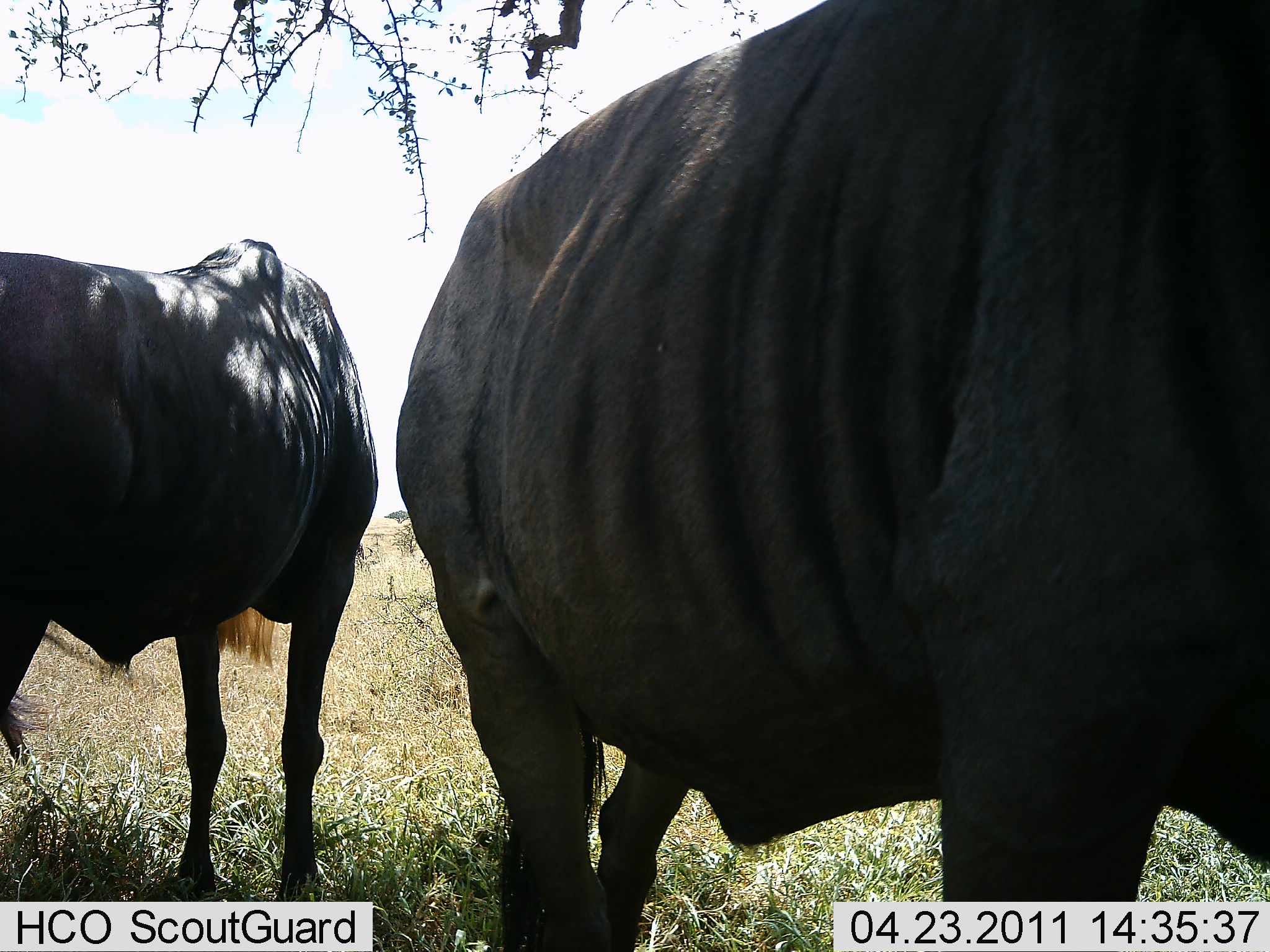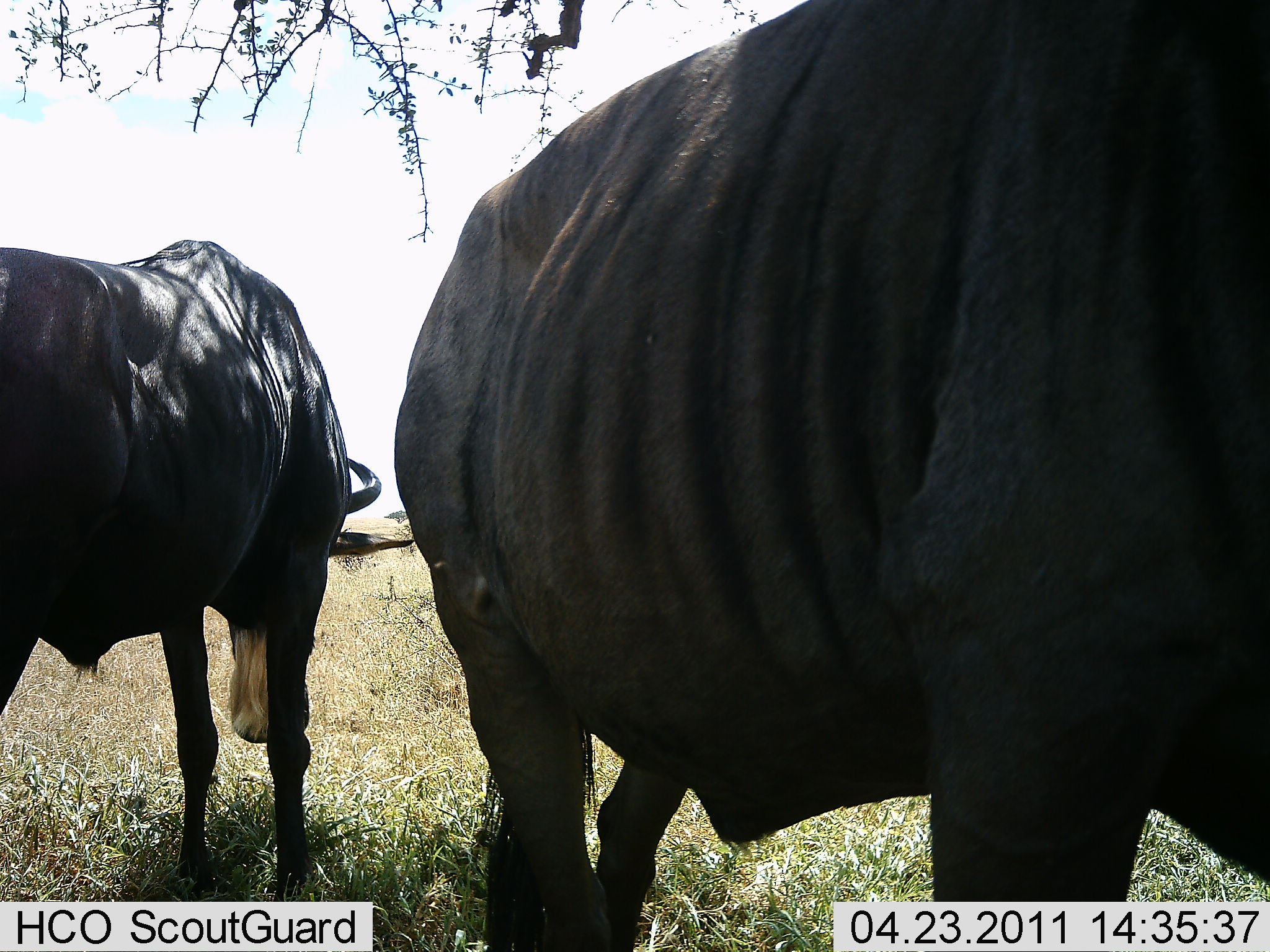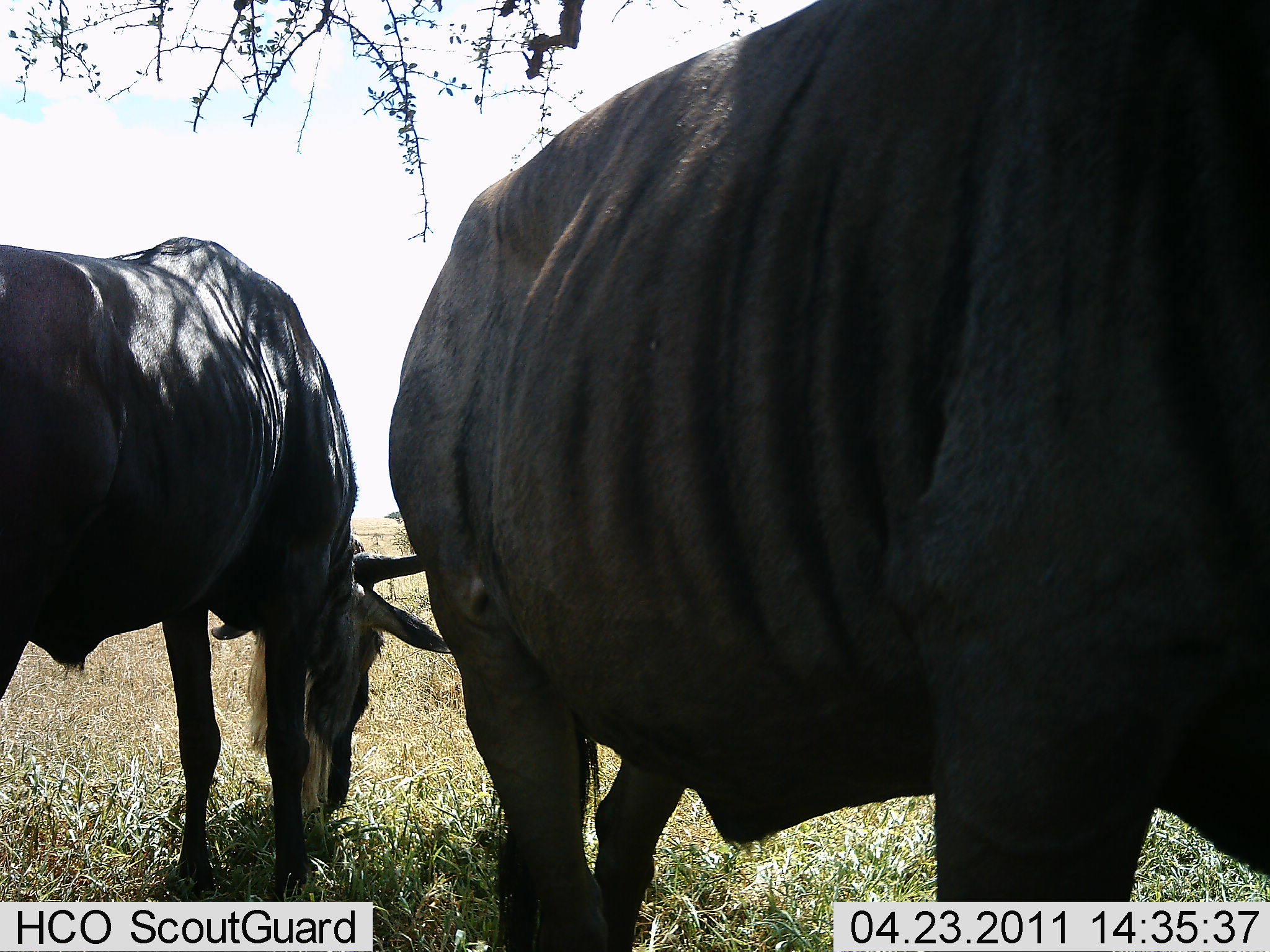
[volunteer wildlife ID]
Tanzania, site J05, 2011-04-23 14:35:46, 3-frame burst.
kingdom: Animalia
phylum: Chordata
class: Mammalia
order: Artiodactyla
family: Bovidae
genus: Connochaetes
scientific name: Connochaetes taurinus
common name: blue wildebeest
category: wildebeest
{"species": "wildebeest (blue wildebeest) (Connochaetes taurinus)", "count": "2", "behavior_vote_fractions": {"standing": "73%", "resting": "9%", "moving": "0%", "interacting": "0%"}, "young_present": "0%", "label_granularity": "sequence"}